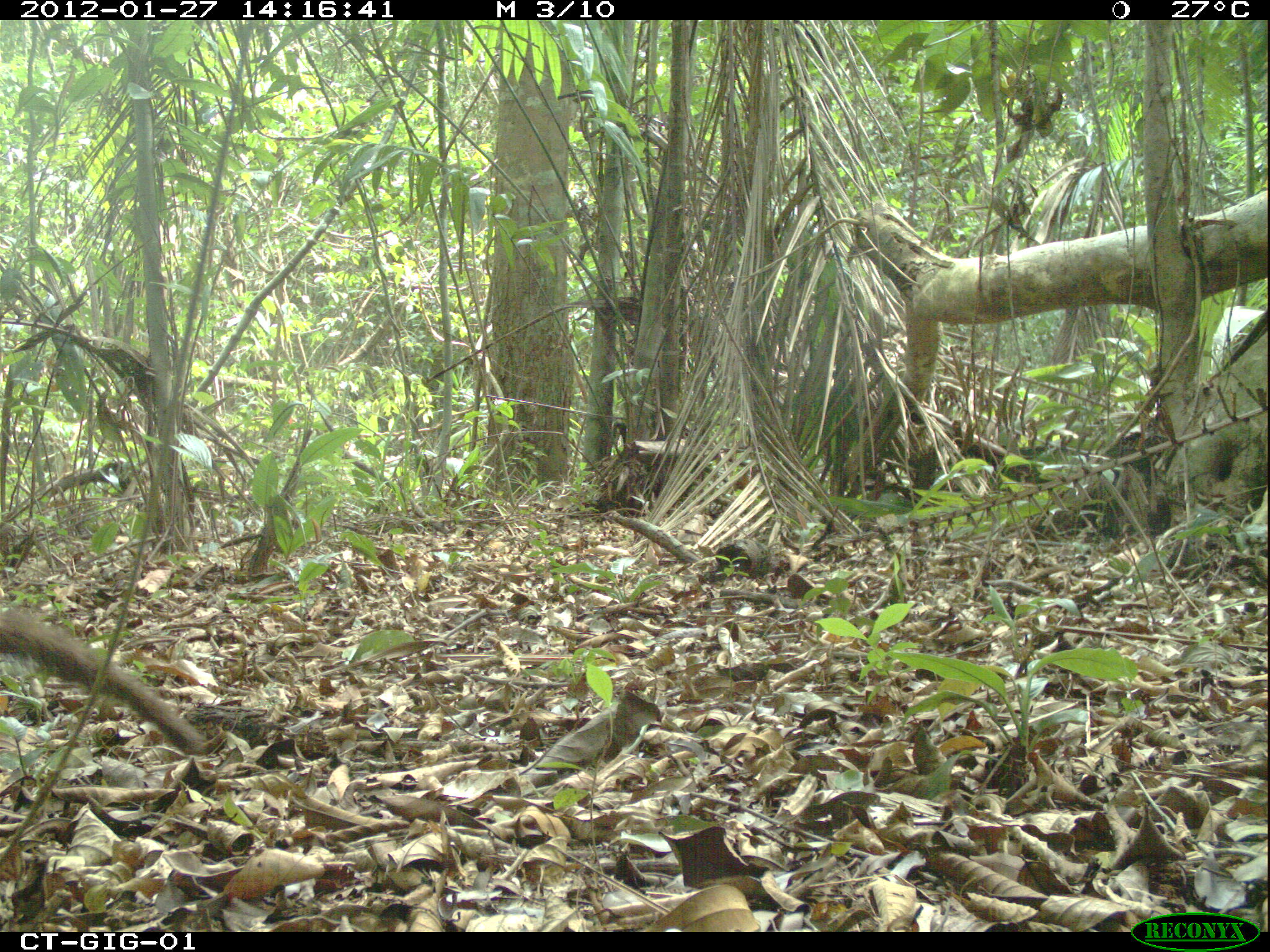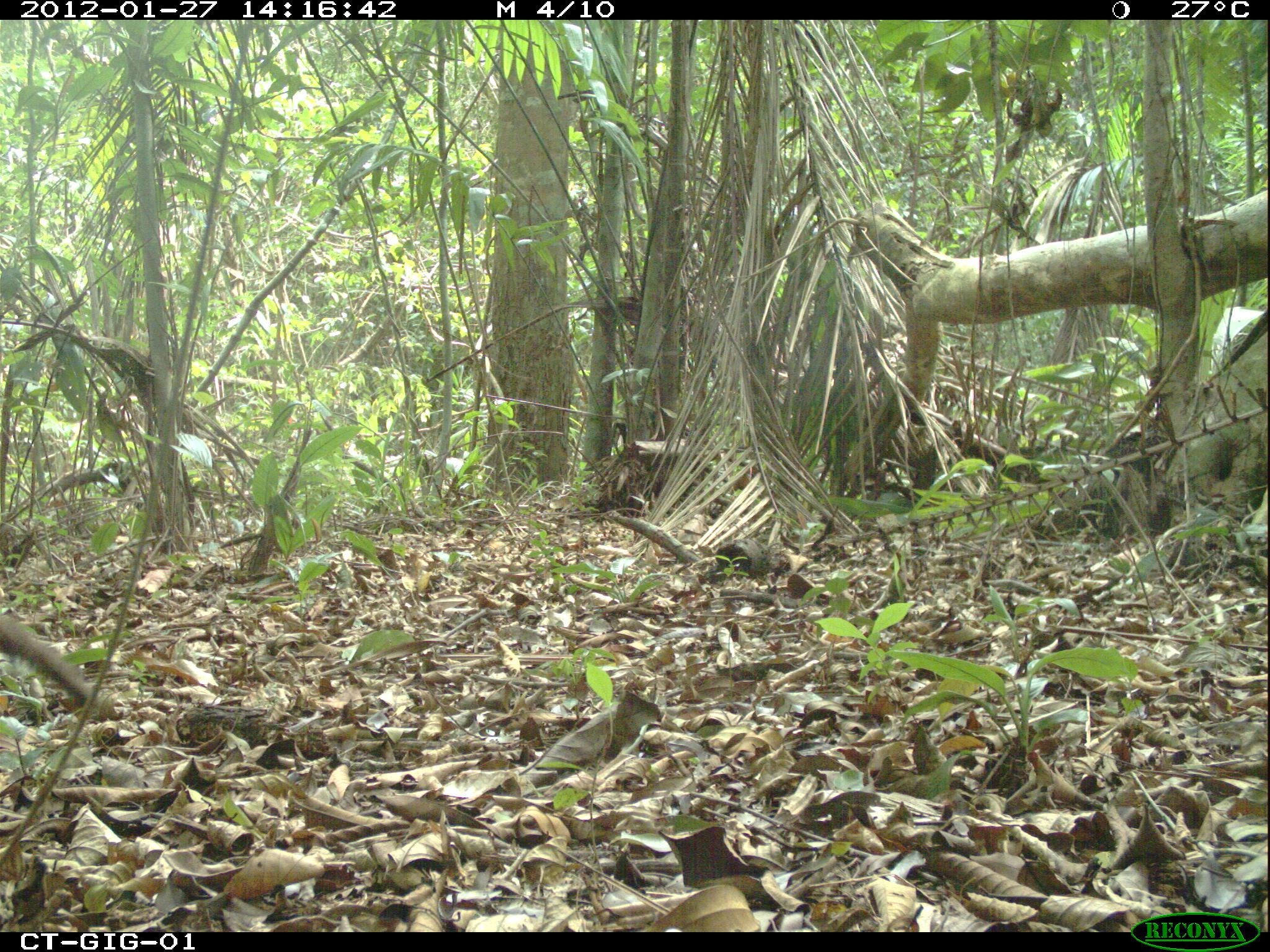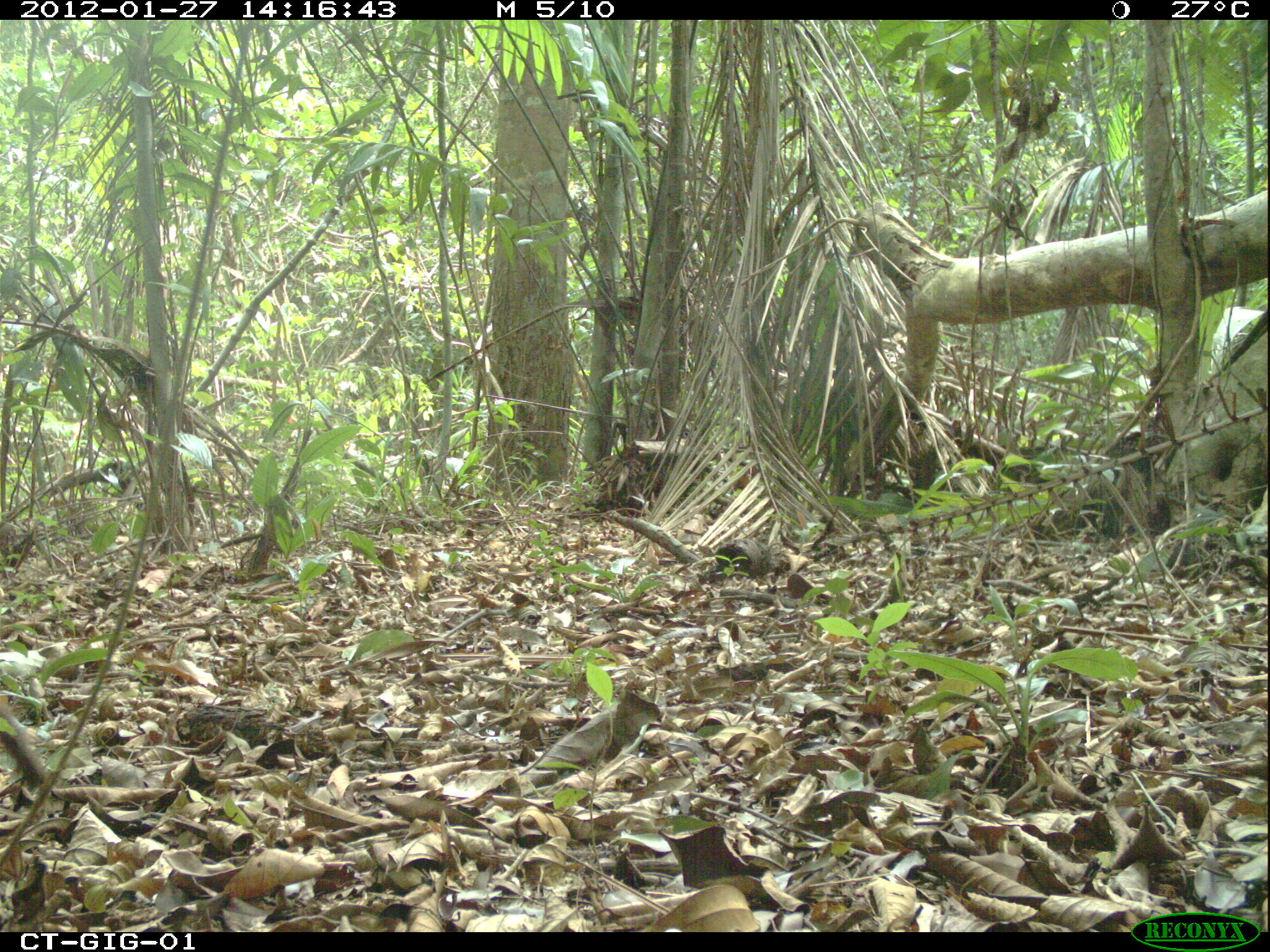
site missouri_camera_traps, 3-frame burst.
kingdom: Animalia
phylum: Chordata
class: Mammalia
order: Carnivora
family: Procyonidae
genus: Nasua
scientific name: Nasua narica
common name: white-nosed coati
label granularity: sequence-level